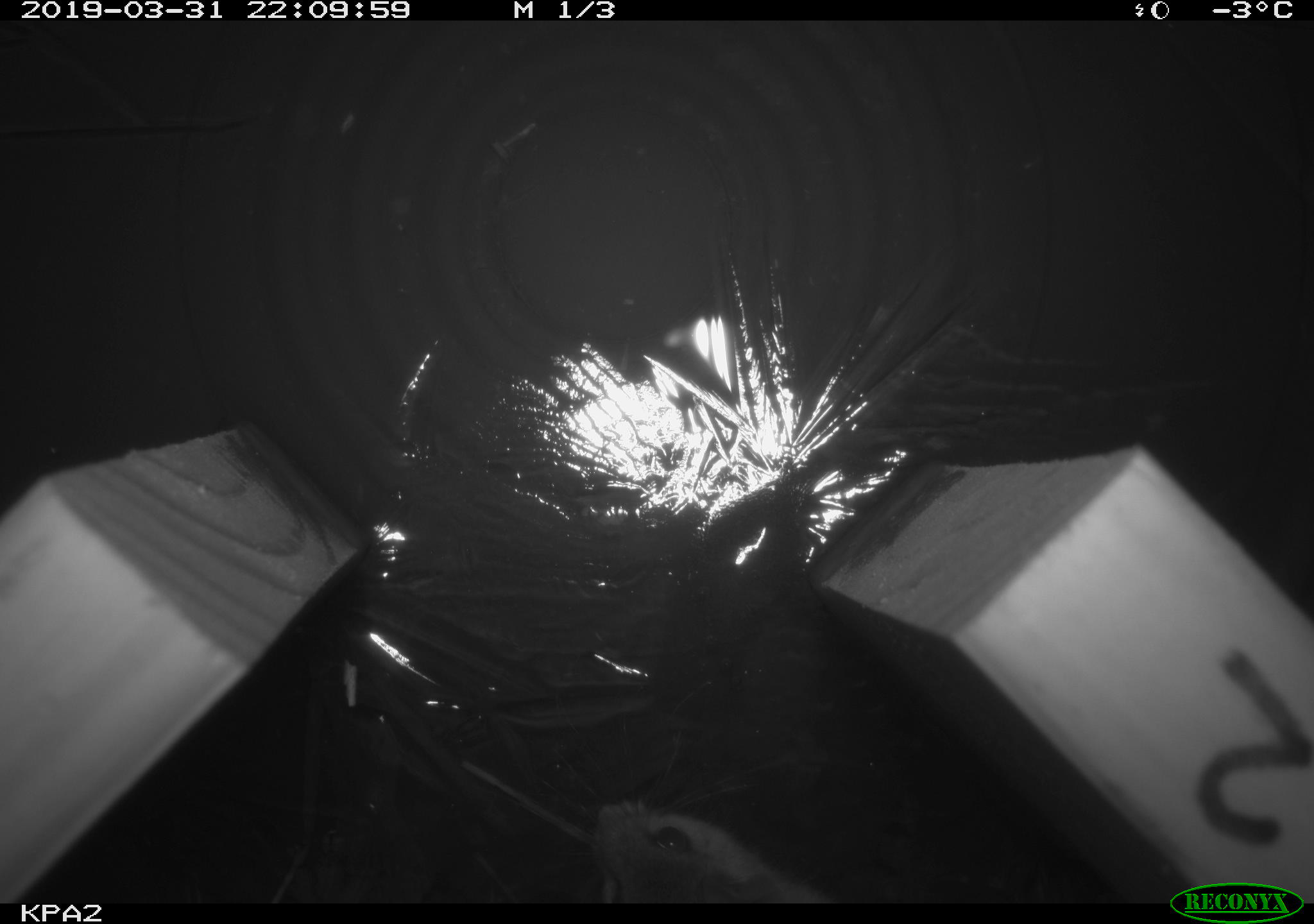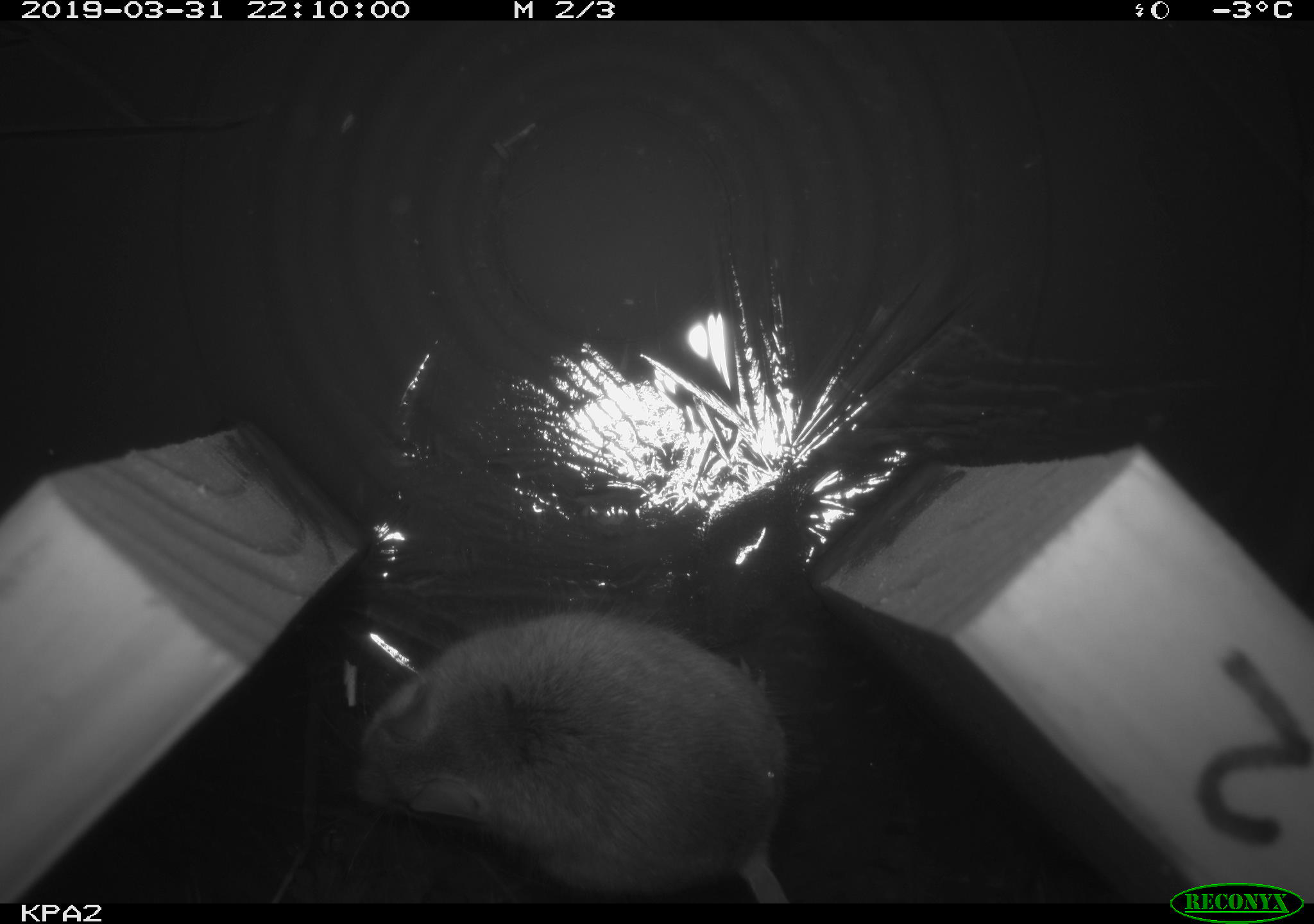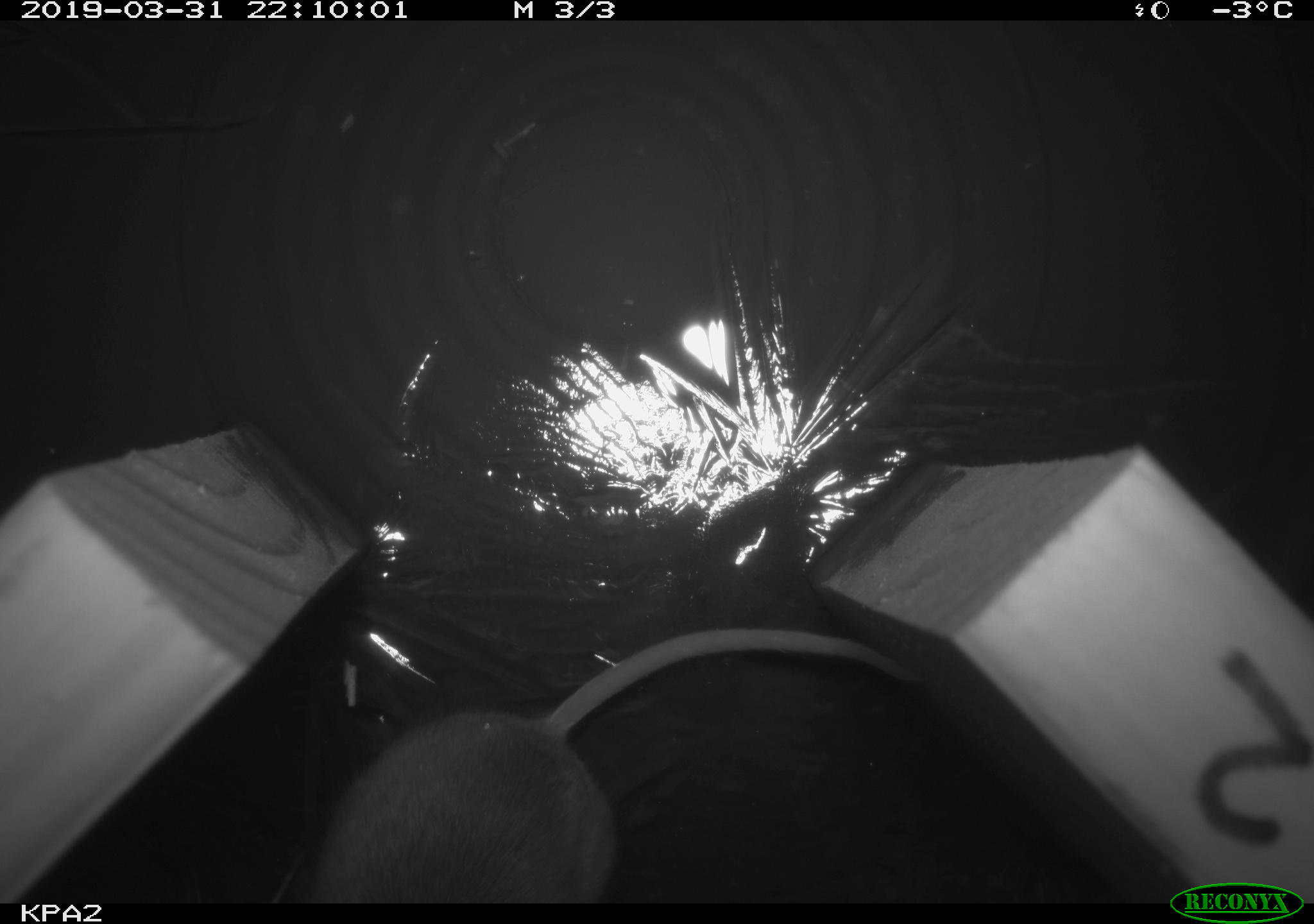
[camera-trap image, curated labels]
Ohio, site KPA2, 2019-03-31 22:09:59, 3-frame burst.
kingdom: Animalia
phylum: Chordata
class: Mammalia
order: Rodentia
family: Cricetidae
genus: Peromyscus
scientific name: Peromyscus leucopus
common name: white-footed mouse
White-footed mouse (Peromyscus leucopus).